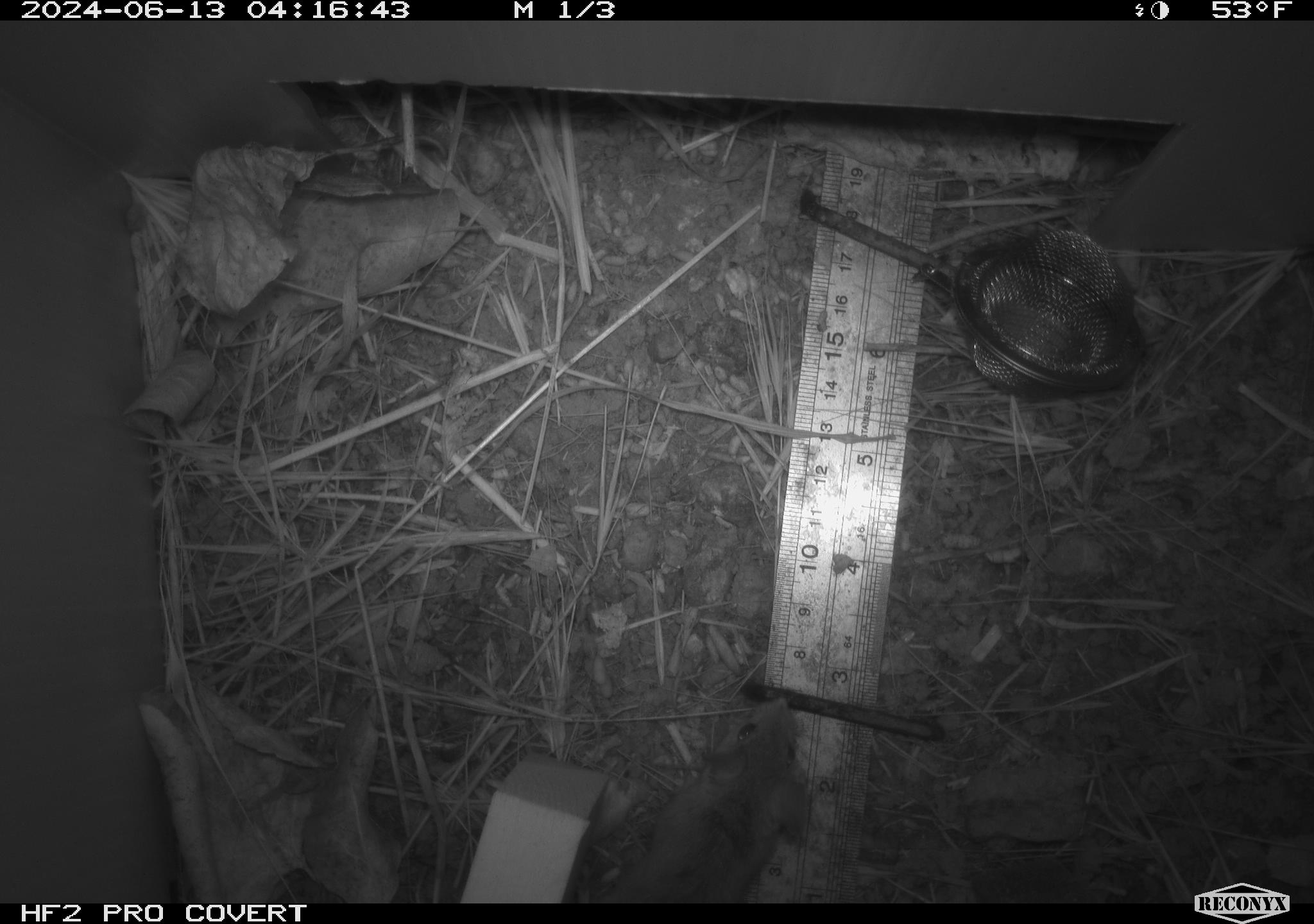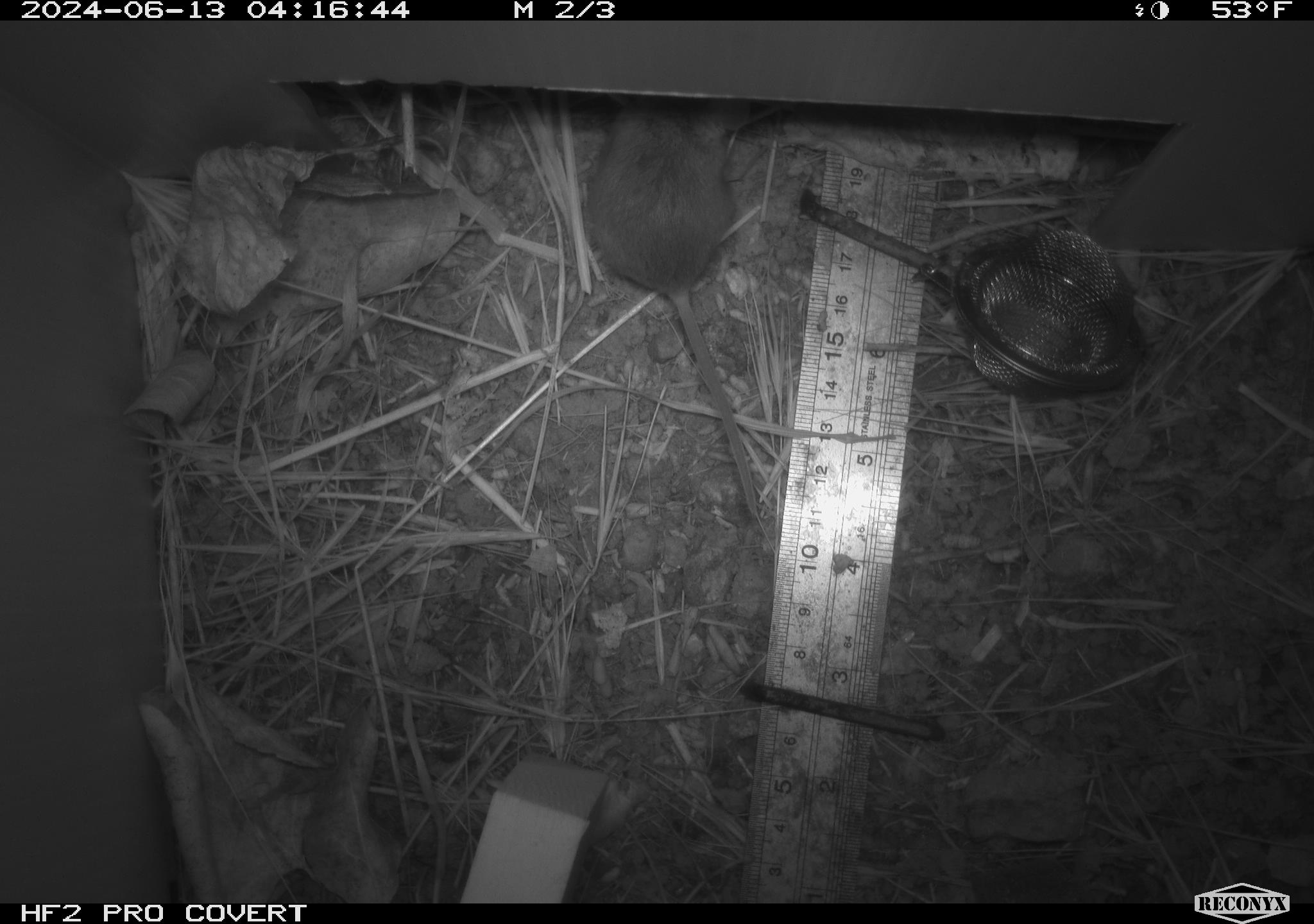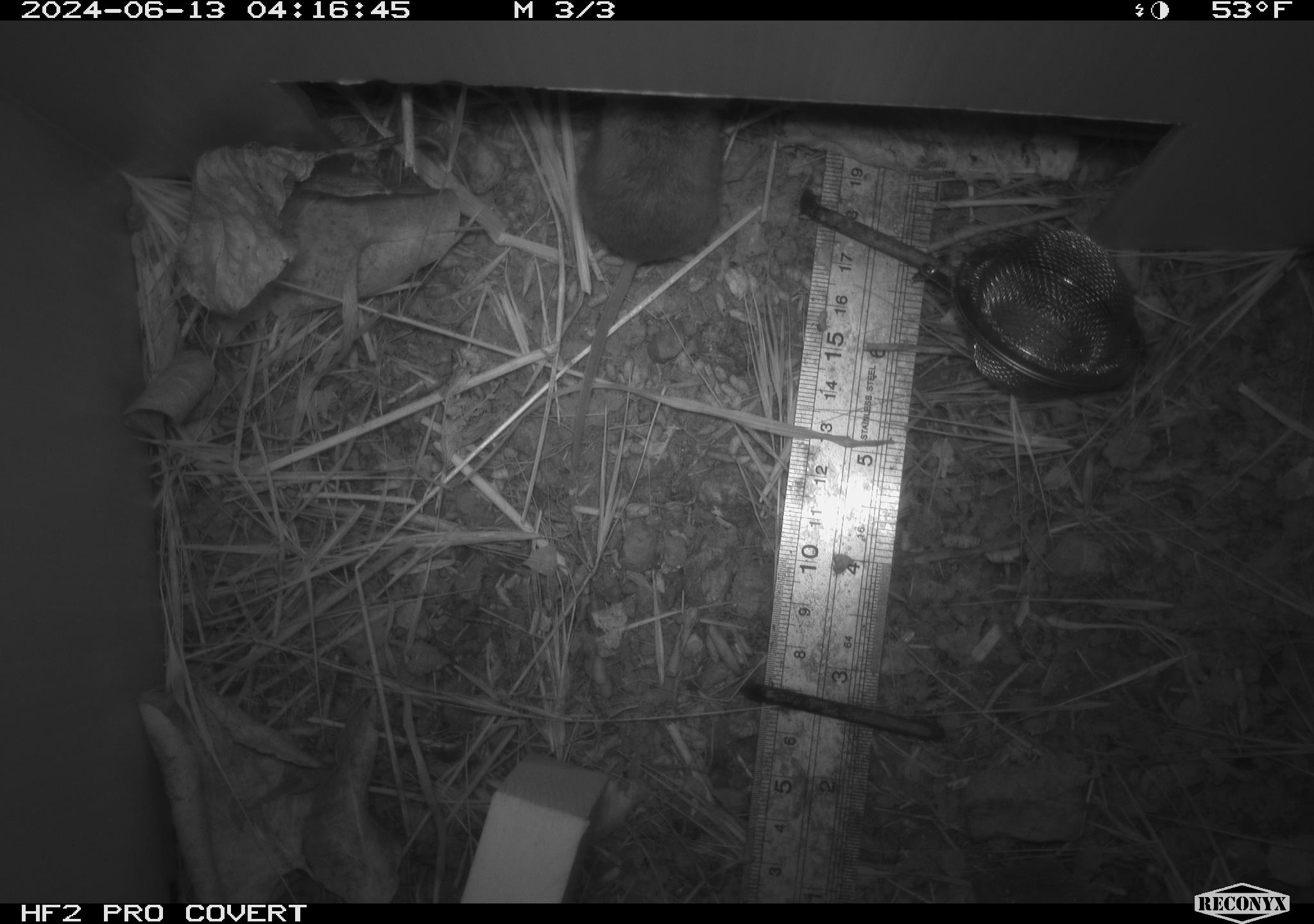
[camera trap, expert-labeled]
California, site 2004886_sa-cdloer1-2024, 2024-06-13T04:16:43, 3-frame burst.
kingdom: Animalia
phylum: Chordata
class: Mammalia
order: Rodentia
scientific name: Rodentia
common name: mouse species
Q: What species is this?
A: Mouse species (Rodentia).